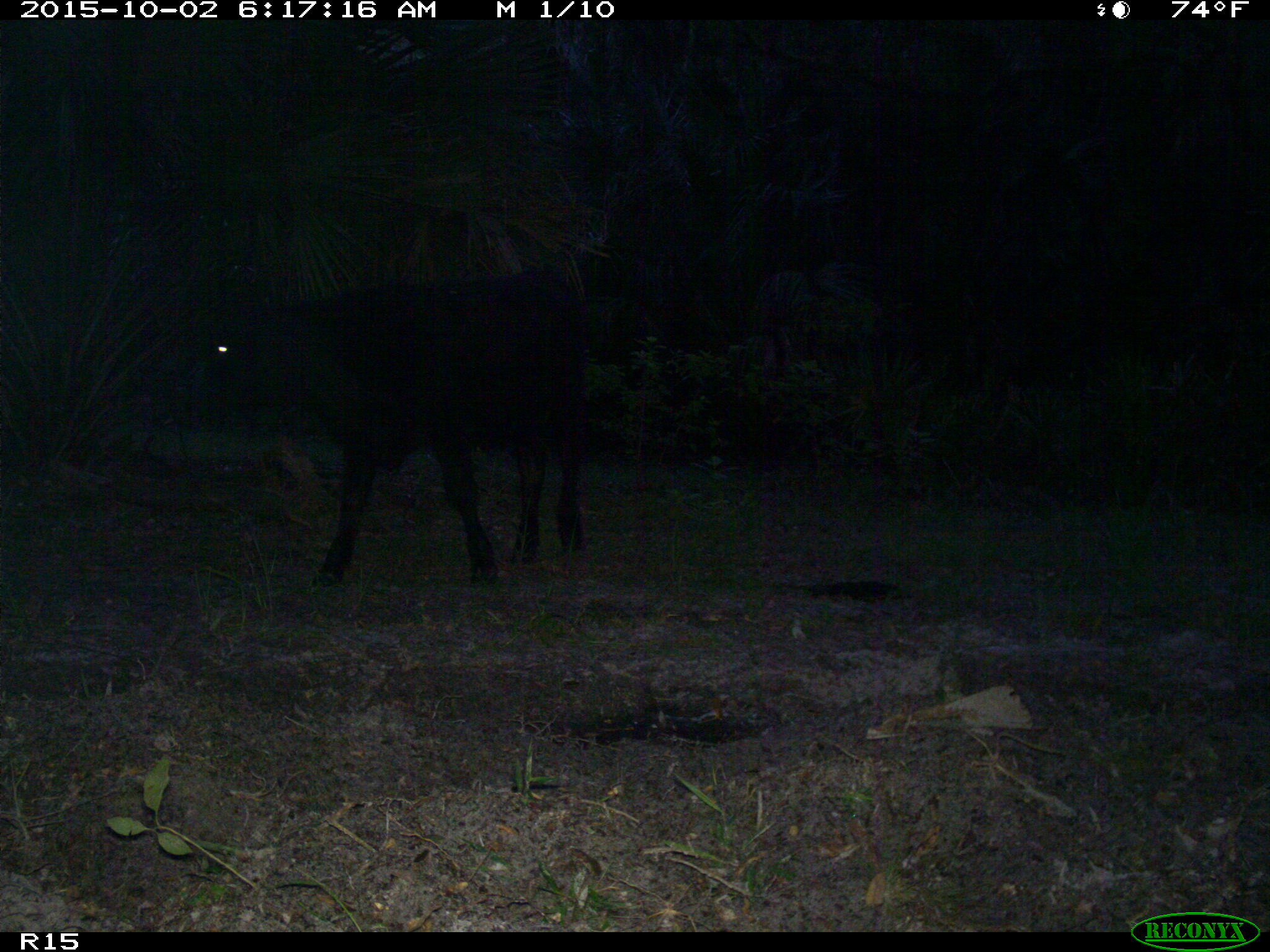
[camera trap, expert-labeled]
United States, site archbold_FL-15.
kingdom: Animalia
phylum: Chordata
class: Mammalia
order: Artiodactyla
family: Bovidae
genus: Bos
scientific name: Bos taurus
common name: domestic cow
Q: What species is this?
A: Bos taurus (domestic cow).